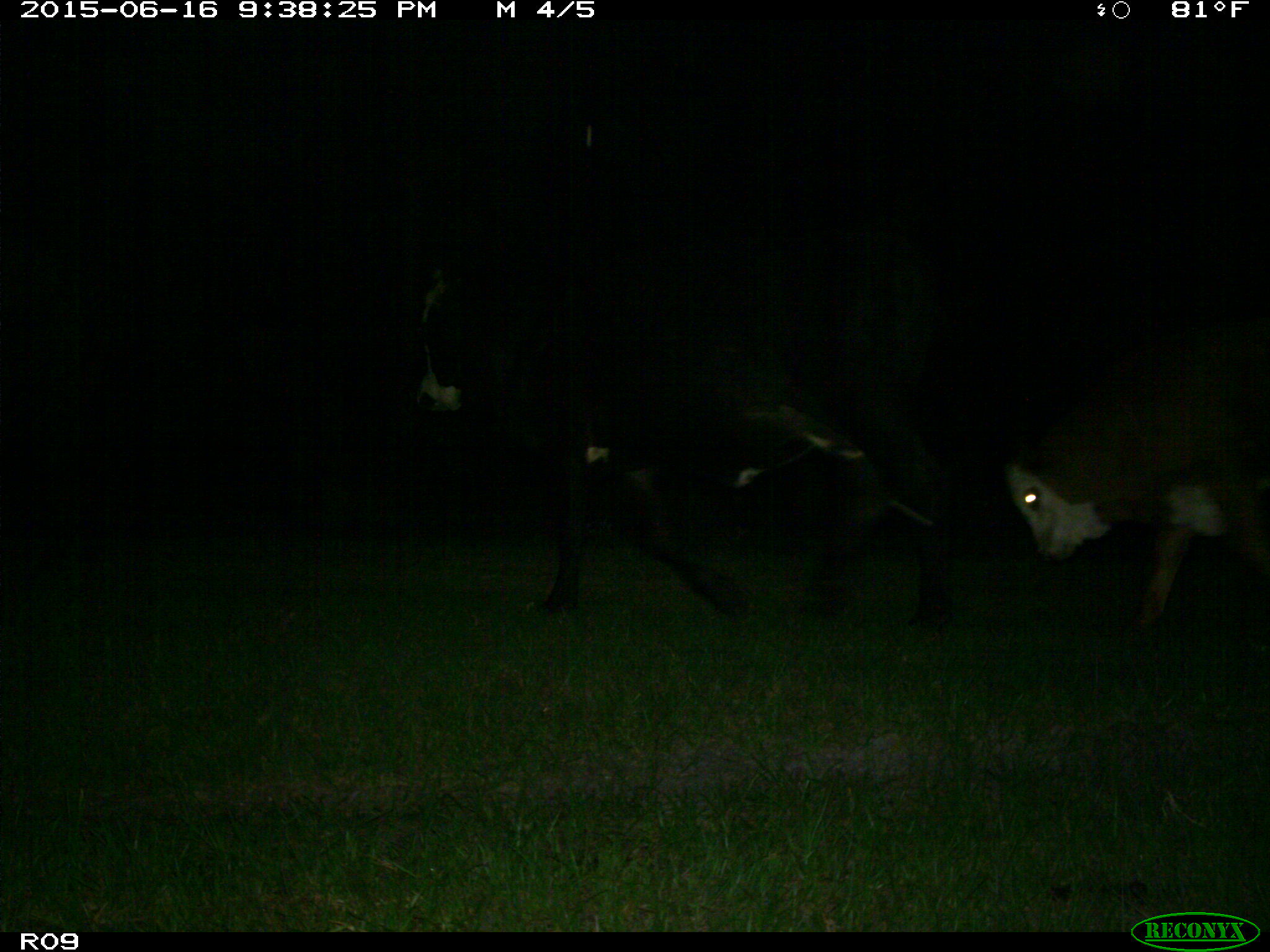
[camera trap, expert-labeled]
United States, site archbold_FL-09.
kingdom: Animalia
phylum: Chordata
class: Mammalia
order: Artiodactyla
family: Bovidae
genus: Bos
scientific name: Bos taurus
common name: domestic cow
Bos taurus (domestic cow).